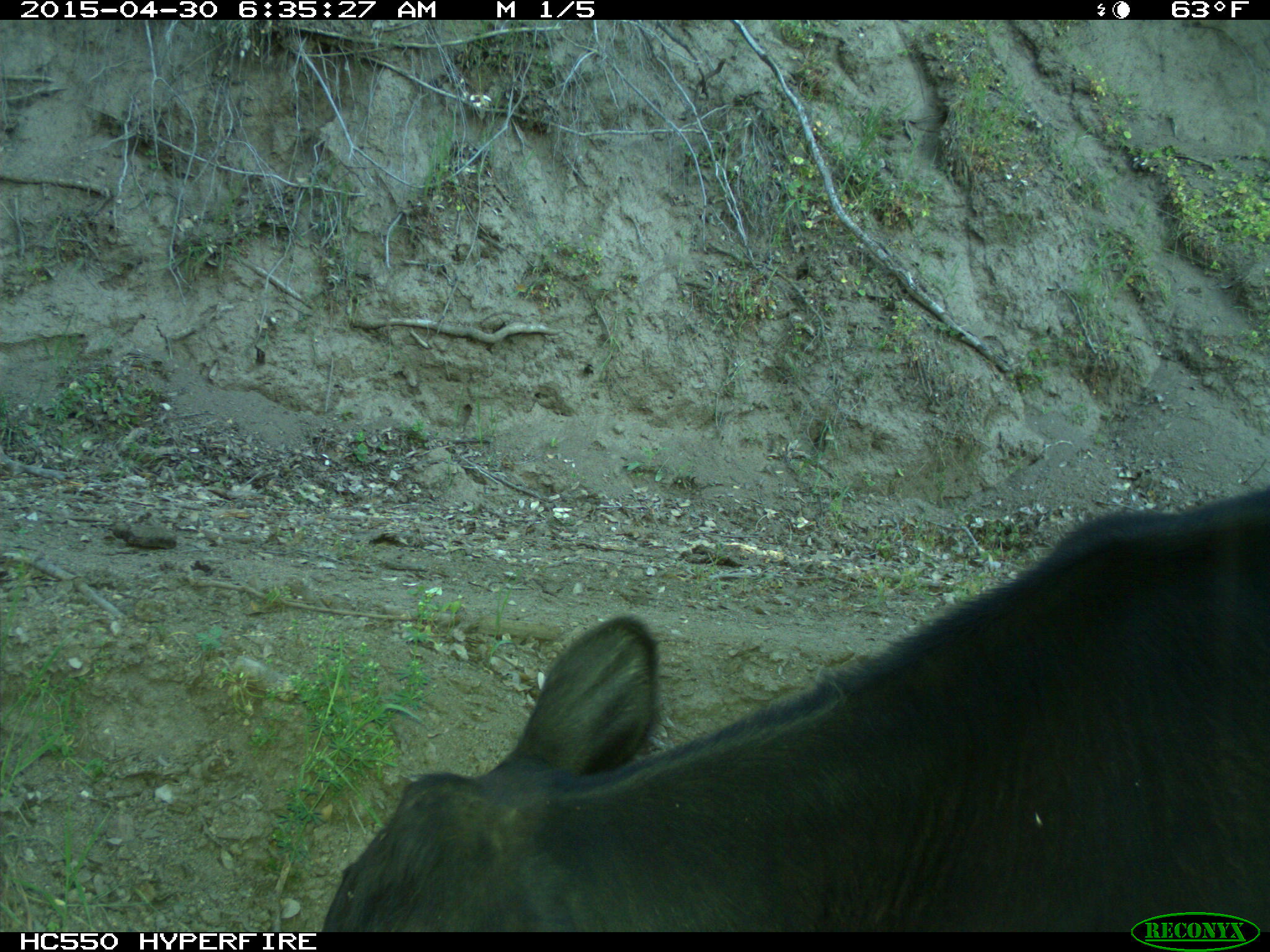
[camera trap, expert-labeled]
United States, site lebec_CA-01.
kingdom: Animalia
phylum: Chordata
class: Mammalia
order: Artiodactyla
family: Bovidae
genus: Bos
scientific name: Bos taurus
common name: domestic cow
Bos taurus (domestic cow).